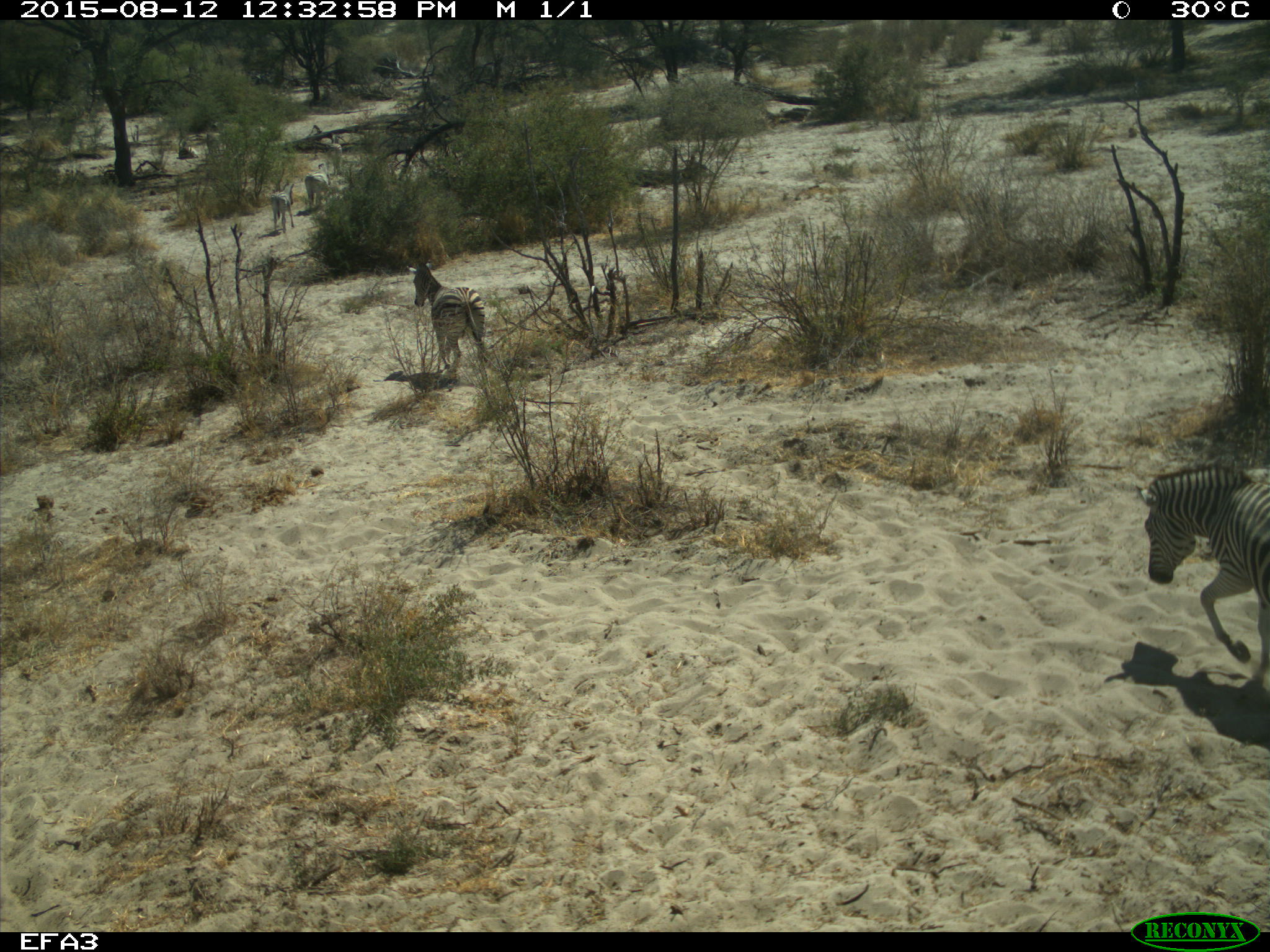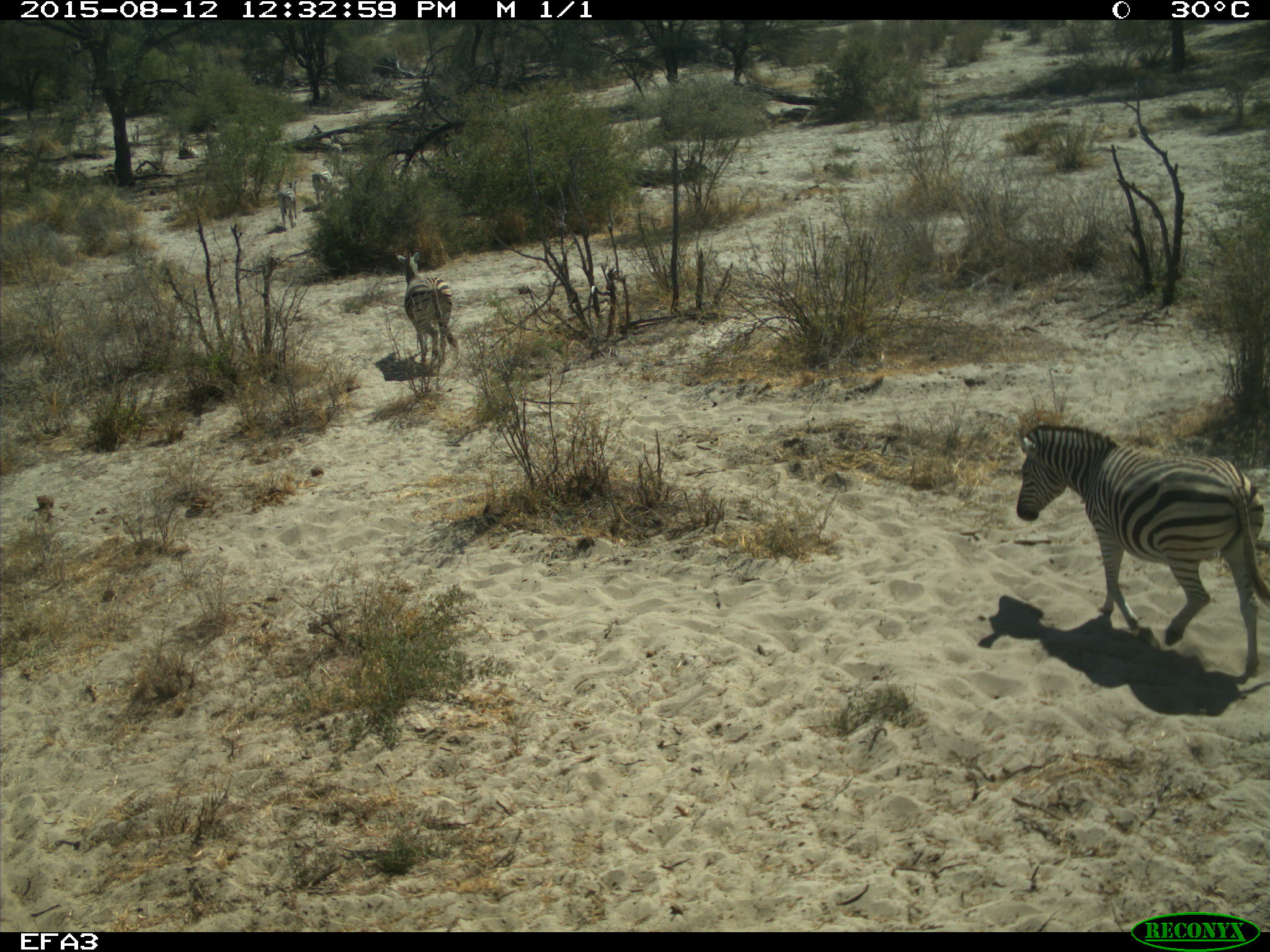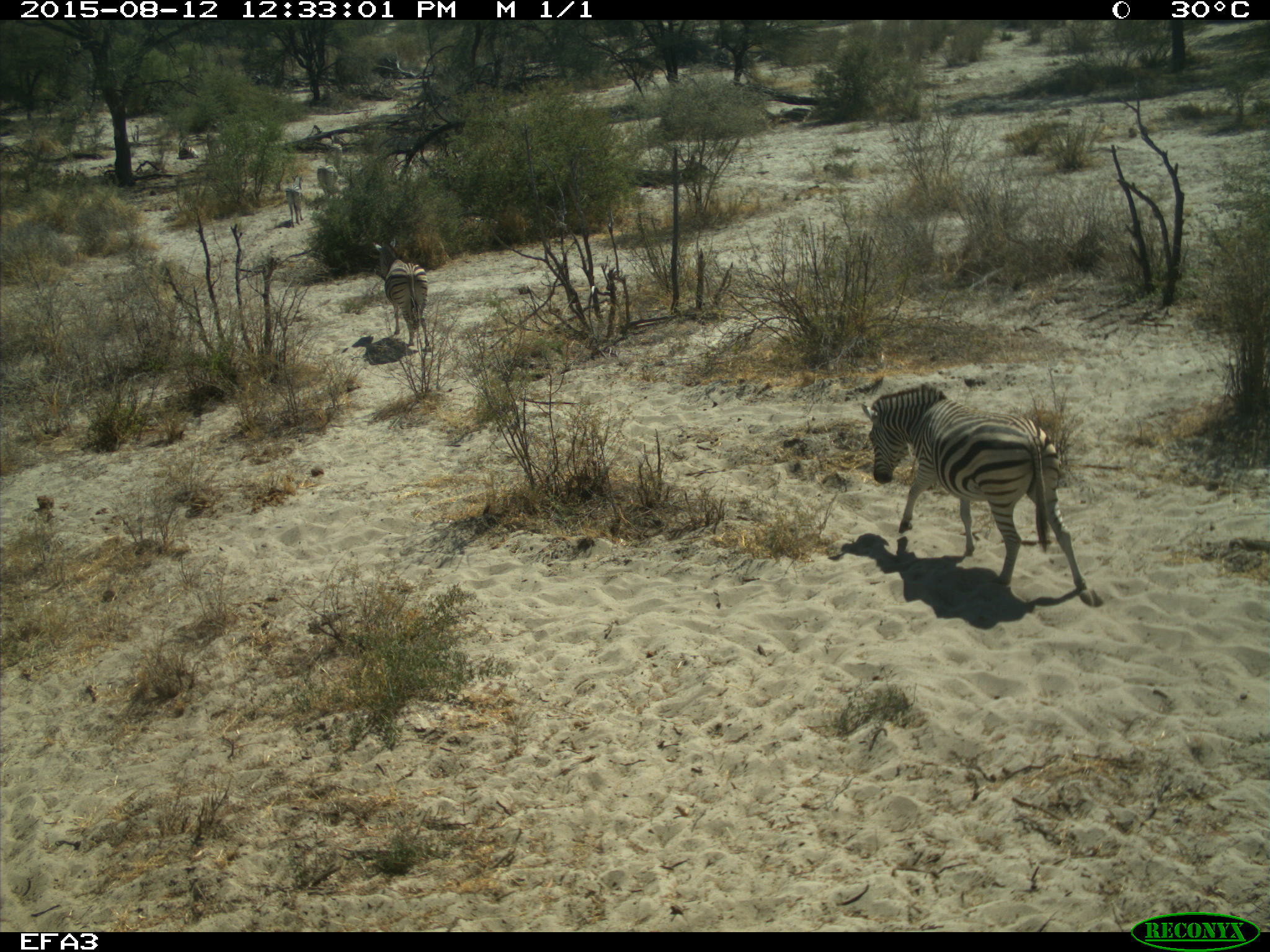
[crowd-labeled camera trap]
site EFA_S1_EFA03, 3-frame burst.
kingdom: Animalia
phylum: Chordata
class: Mammalia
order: Perissodactyla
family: Equidae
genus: Equus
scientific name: Equus quagga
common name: plains zebra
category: zebraplains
Zebraplains (plains zebra) (Equus quagga), count 5. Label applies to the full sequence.